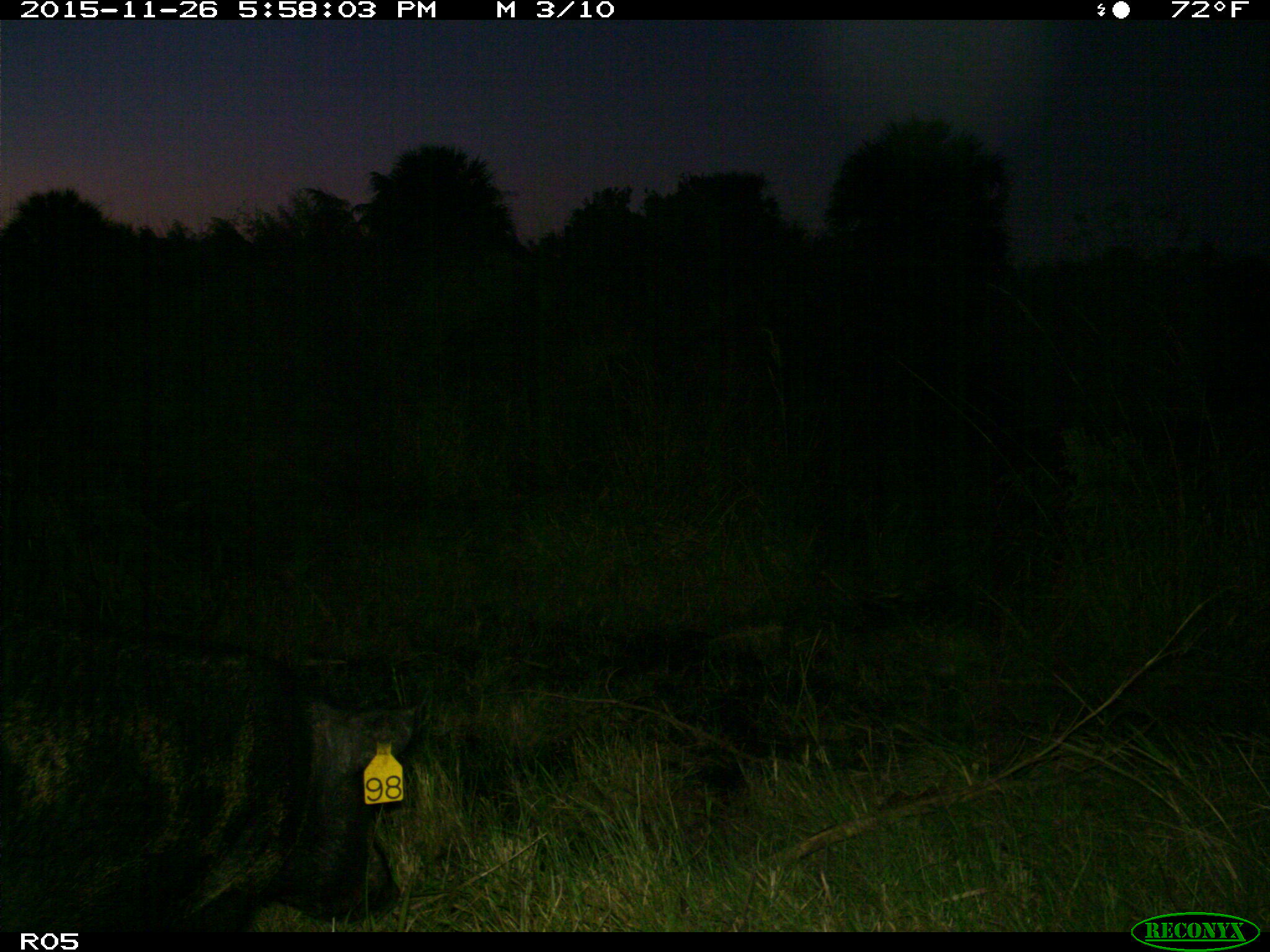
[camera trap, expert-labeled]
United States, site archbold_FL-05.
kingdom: Animalia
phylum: Chordata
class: Mammalia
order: Artiodactyla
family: Suidae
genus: Sus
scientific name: Sus scrofa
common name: wild boar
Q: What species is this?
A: Sus scrofa (wild boar).